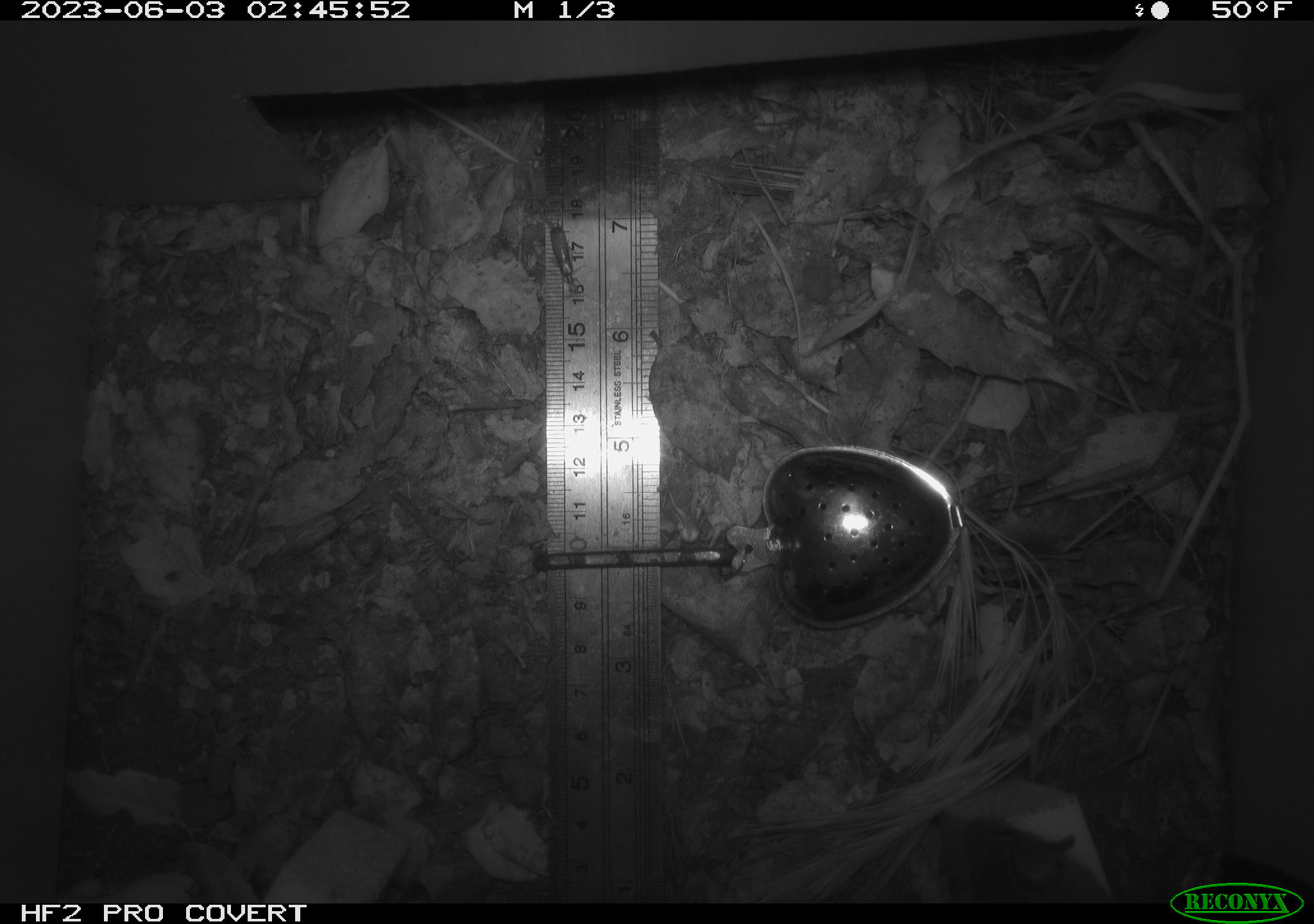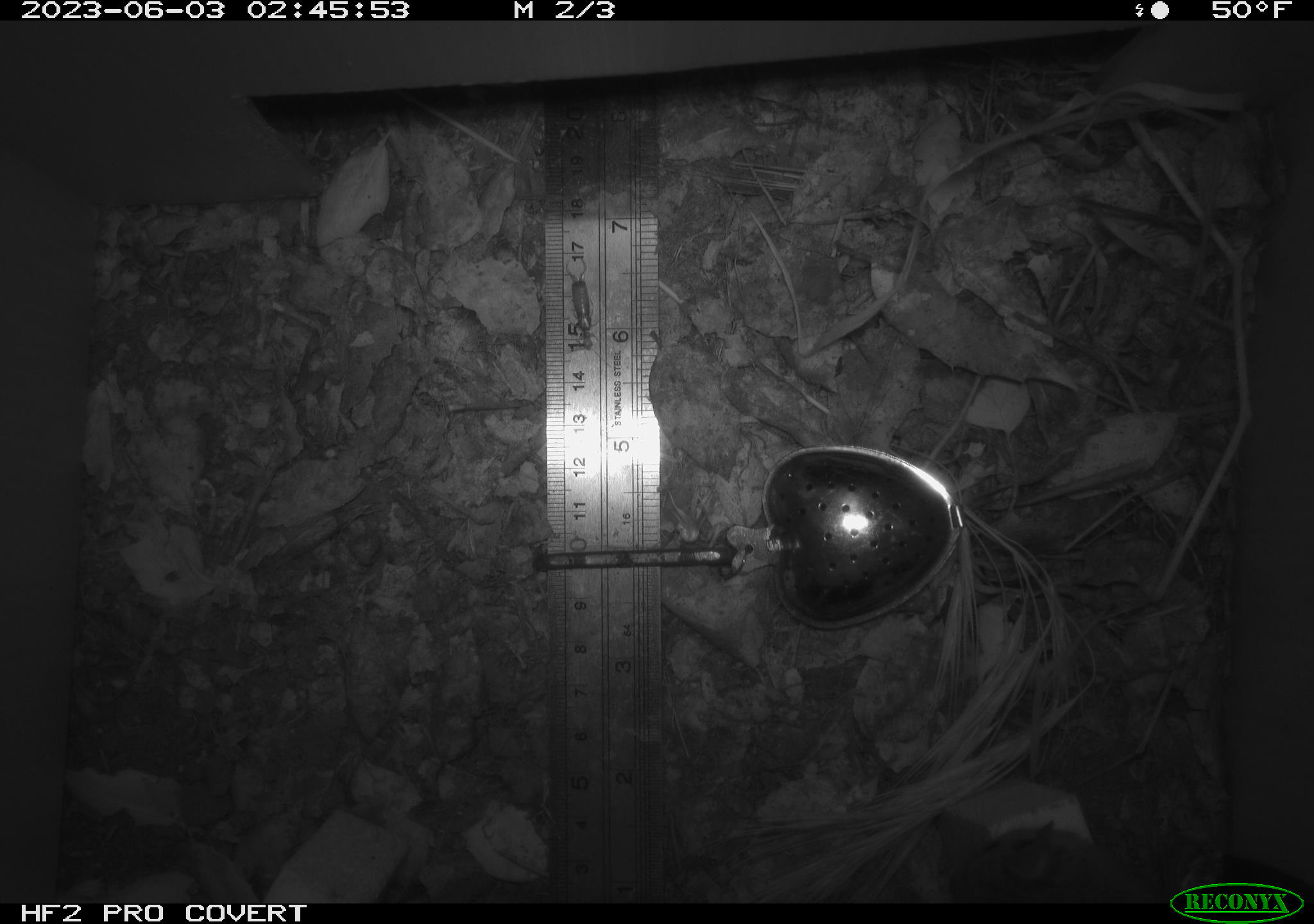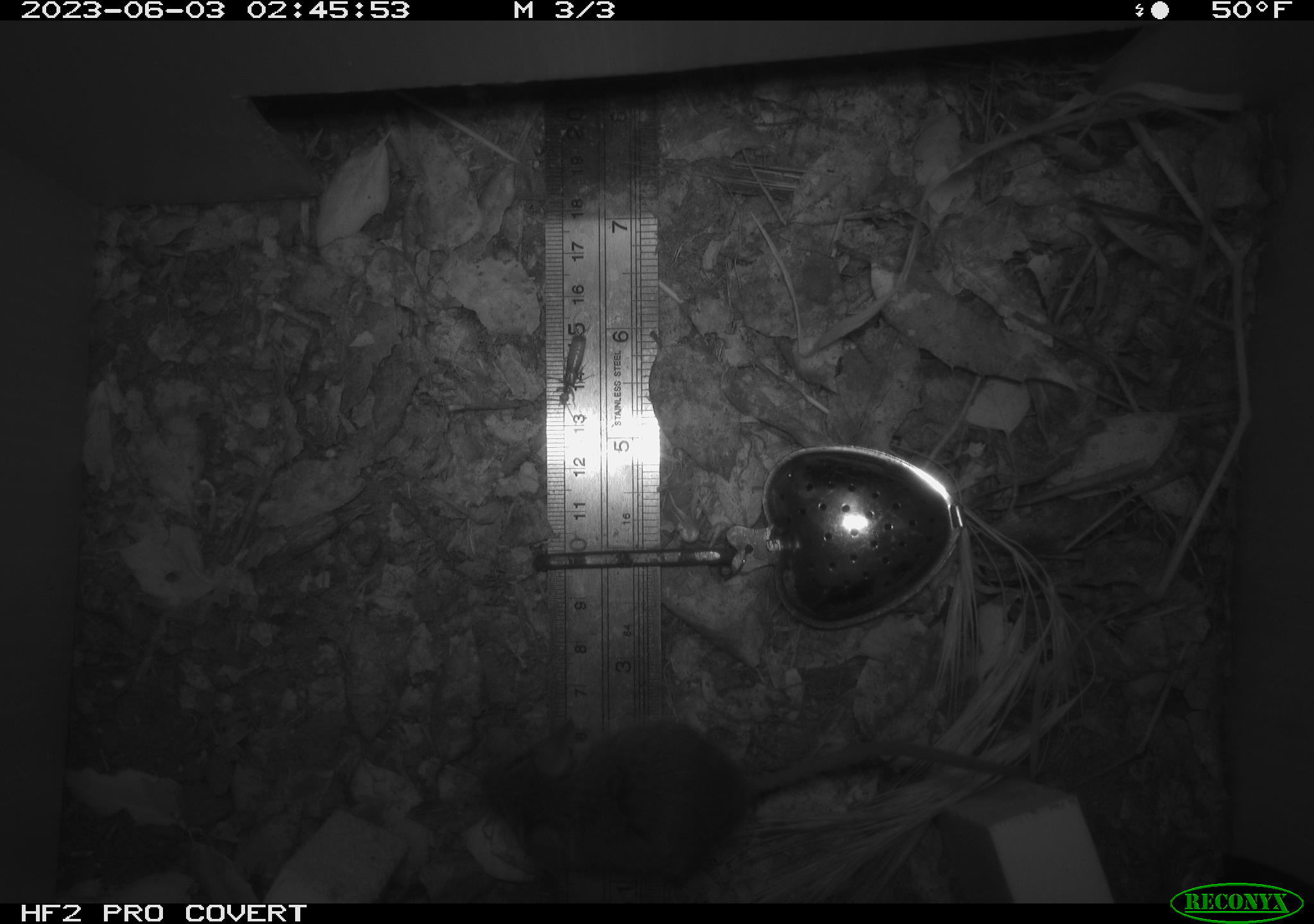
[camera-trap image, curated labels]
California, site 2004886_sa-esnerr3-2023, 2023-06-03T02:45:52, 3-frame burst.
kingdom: Animalia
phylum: Chordata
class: Mammalia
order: Rodentia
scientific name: Rodentia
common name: mouse species